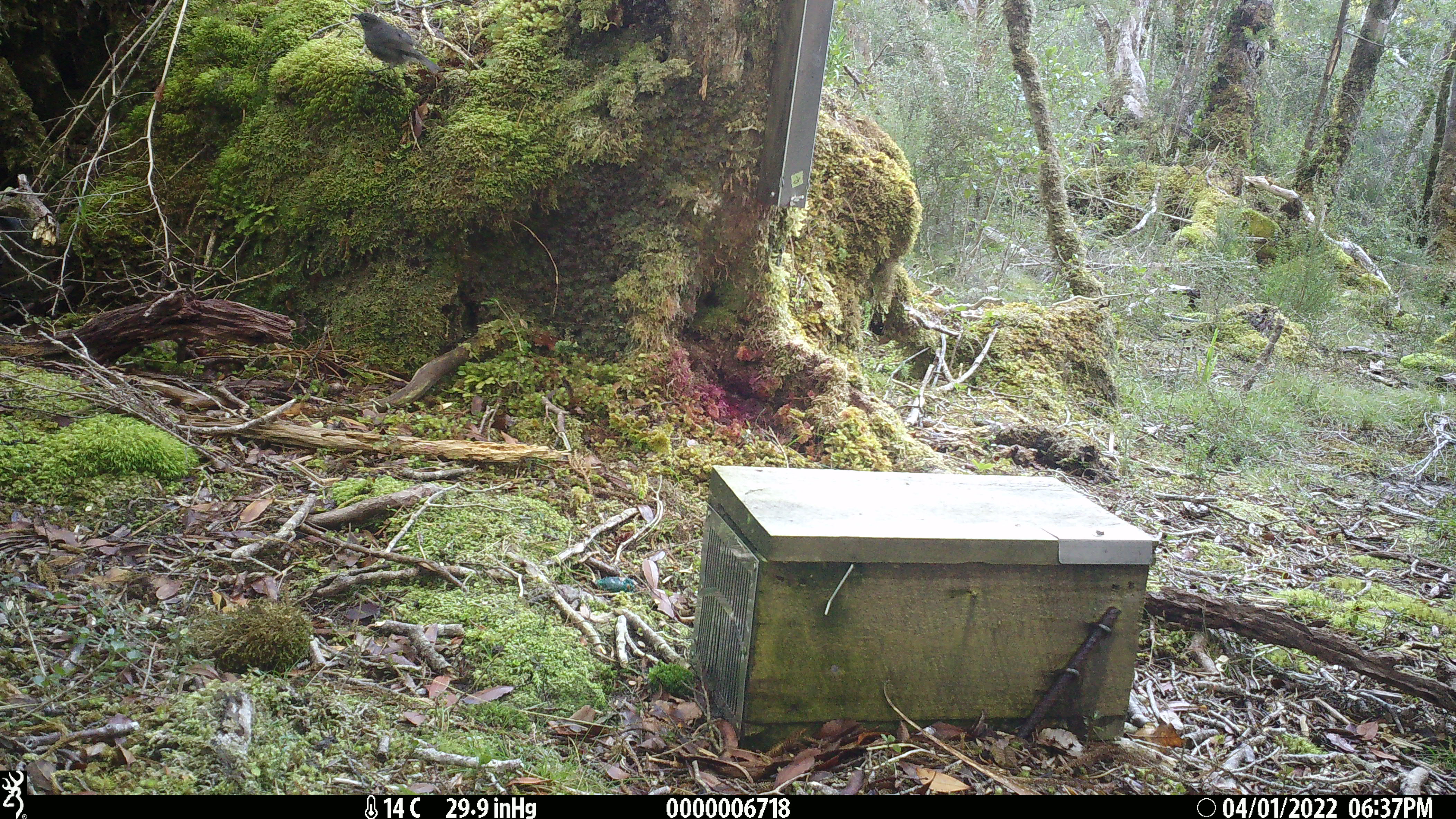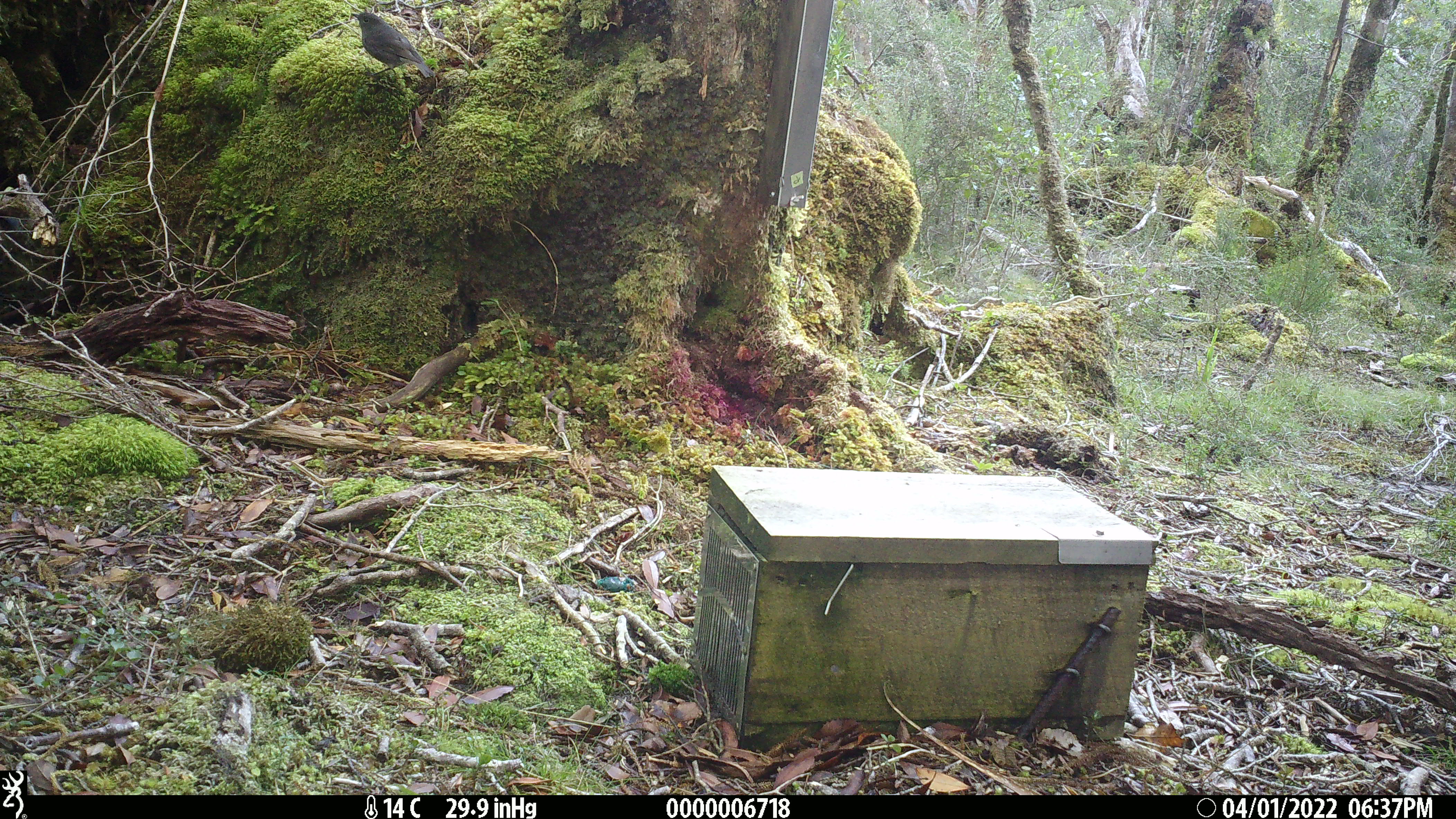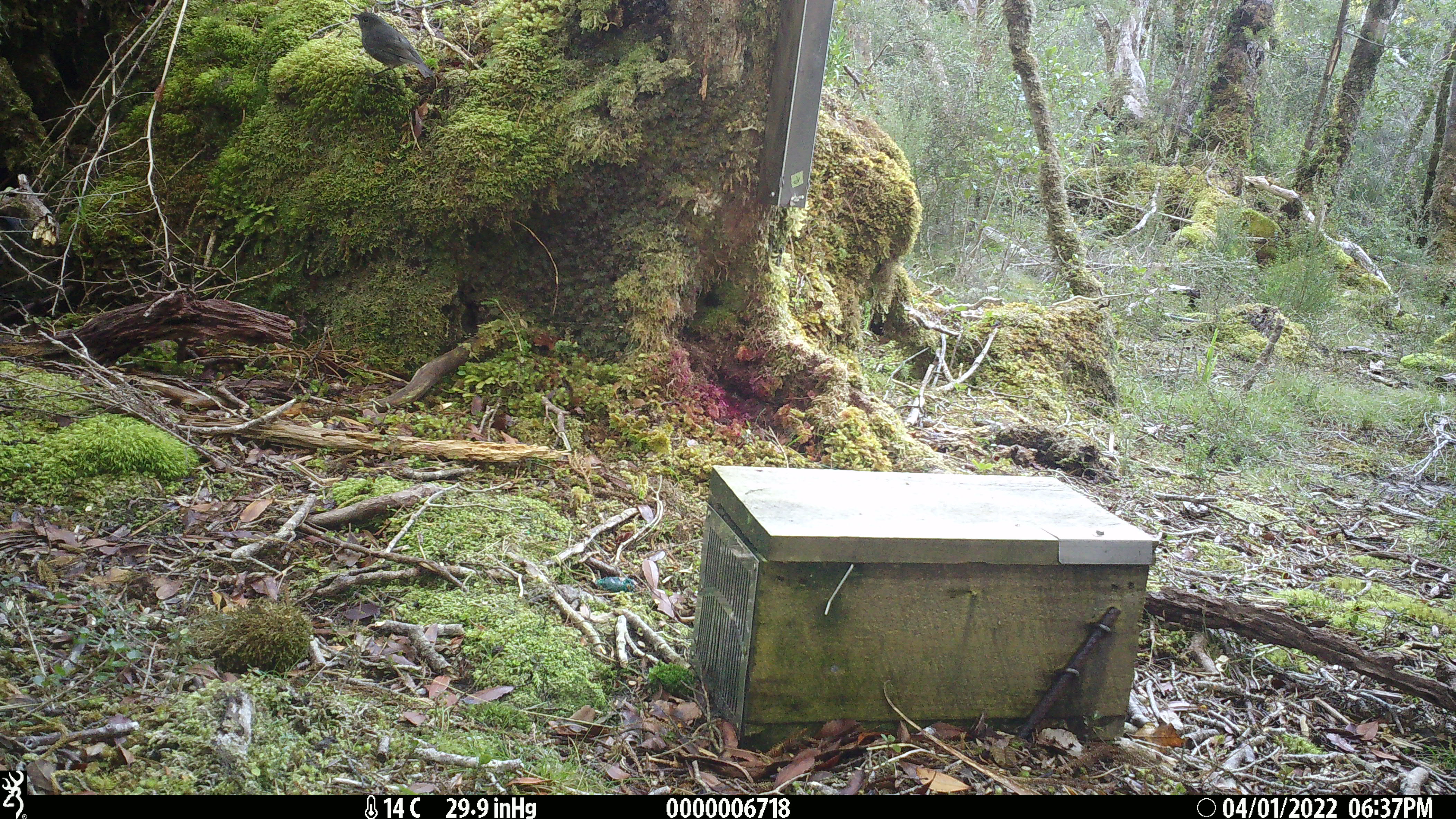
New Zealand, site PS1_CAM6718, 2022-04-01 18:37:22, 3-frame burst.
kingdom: Animalia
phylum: Chordata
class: Aves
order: Passeriformes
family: Petroicidae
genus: Petroica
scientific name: Petroica australis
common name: new zealand robin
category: robin